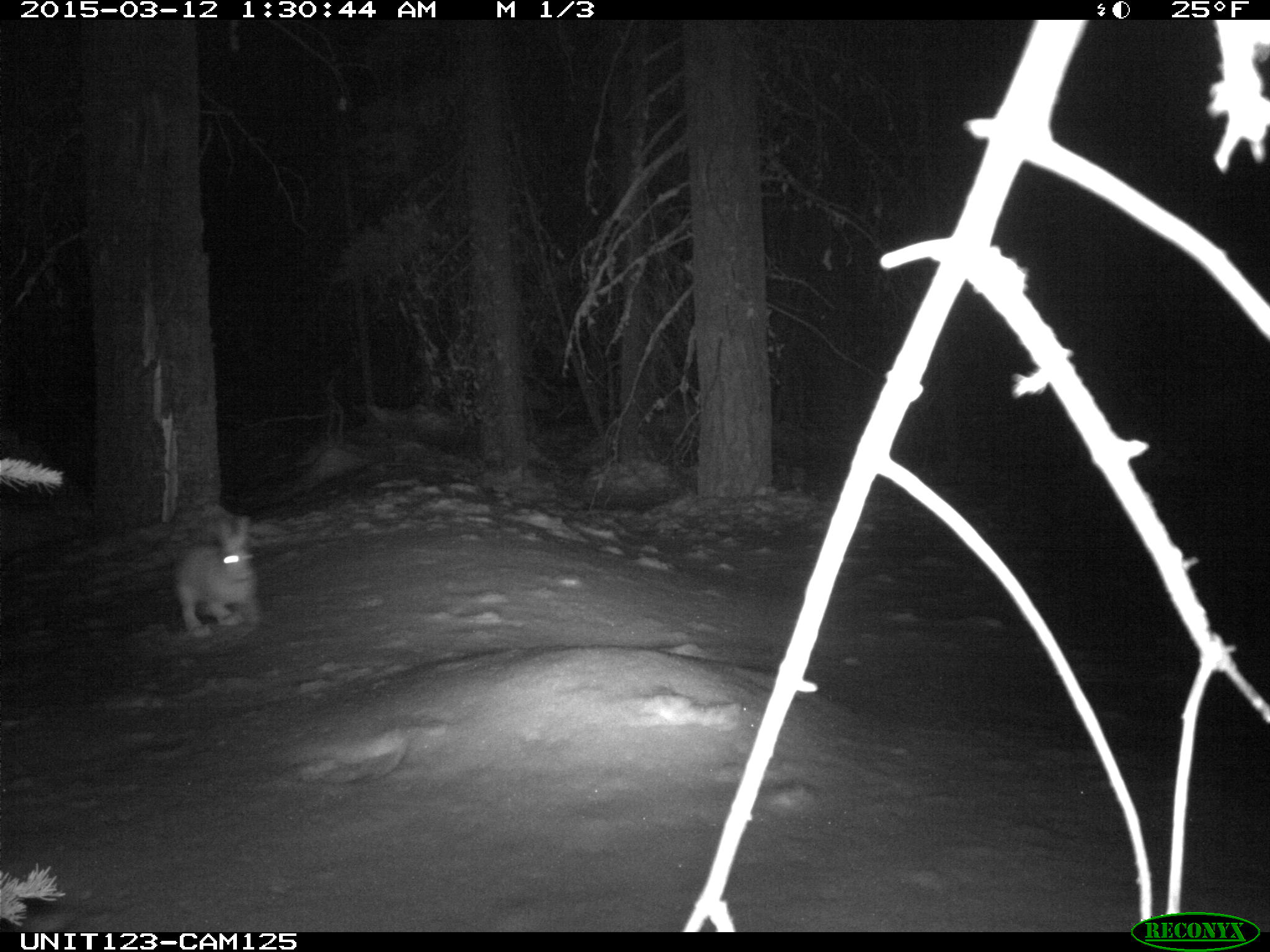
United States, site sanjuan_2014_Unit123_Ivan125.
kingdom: Animalia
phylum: Chordata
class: Mammalia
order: Lagomorpha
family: Leporidae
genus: Lepus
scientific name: Lepus americanus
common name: snowshoe hare